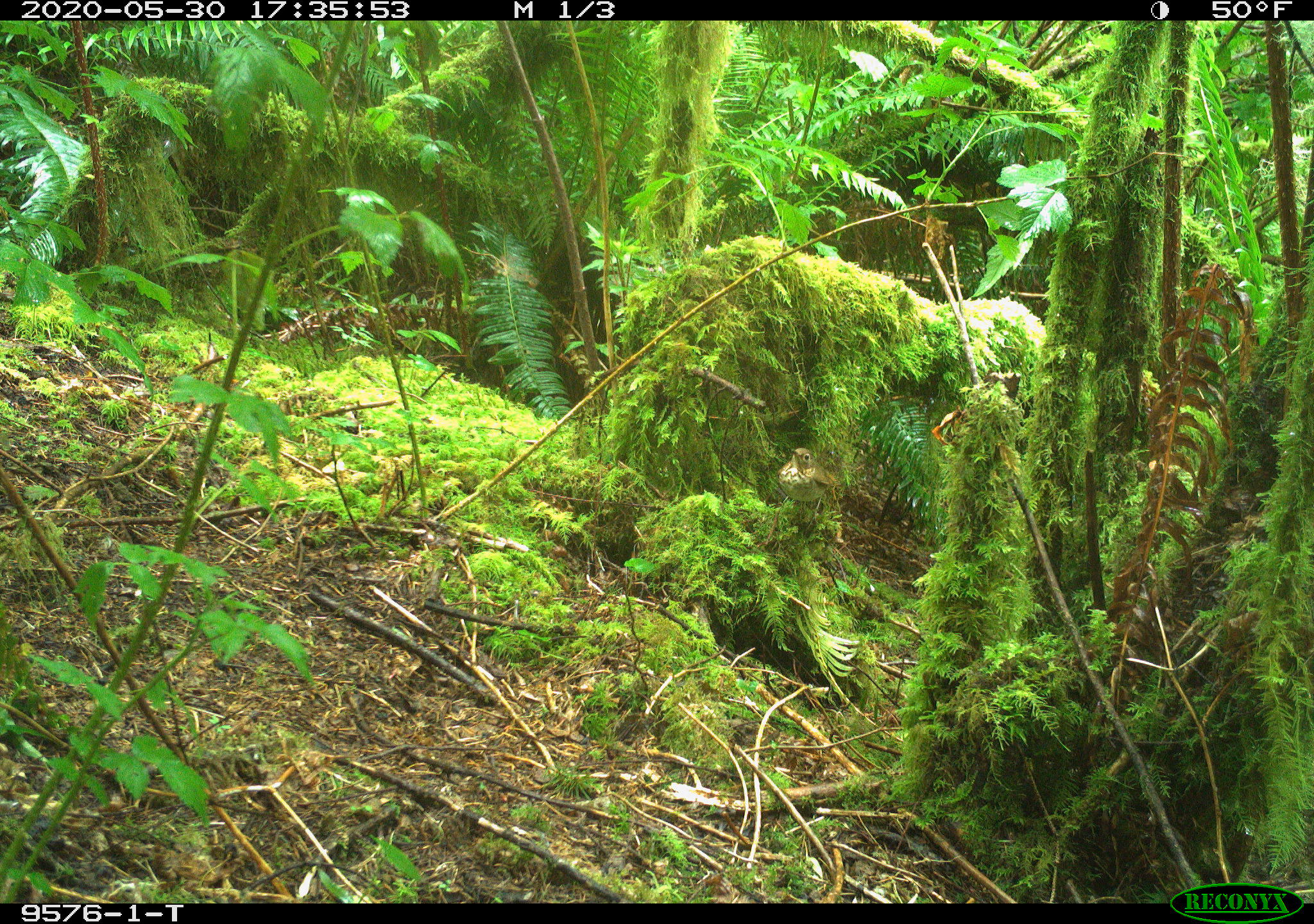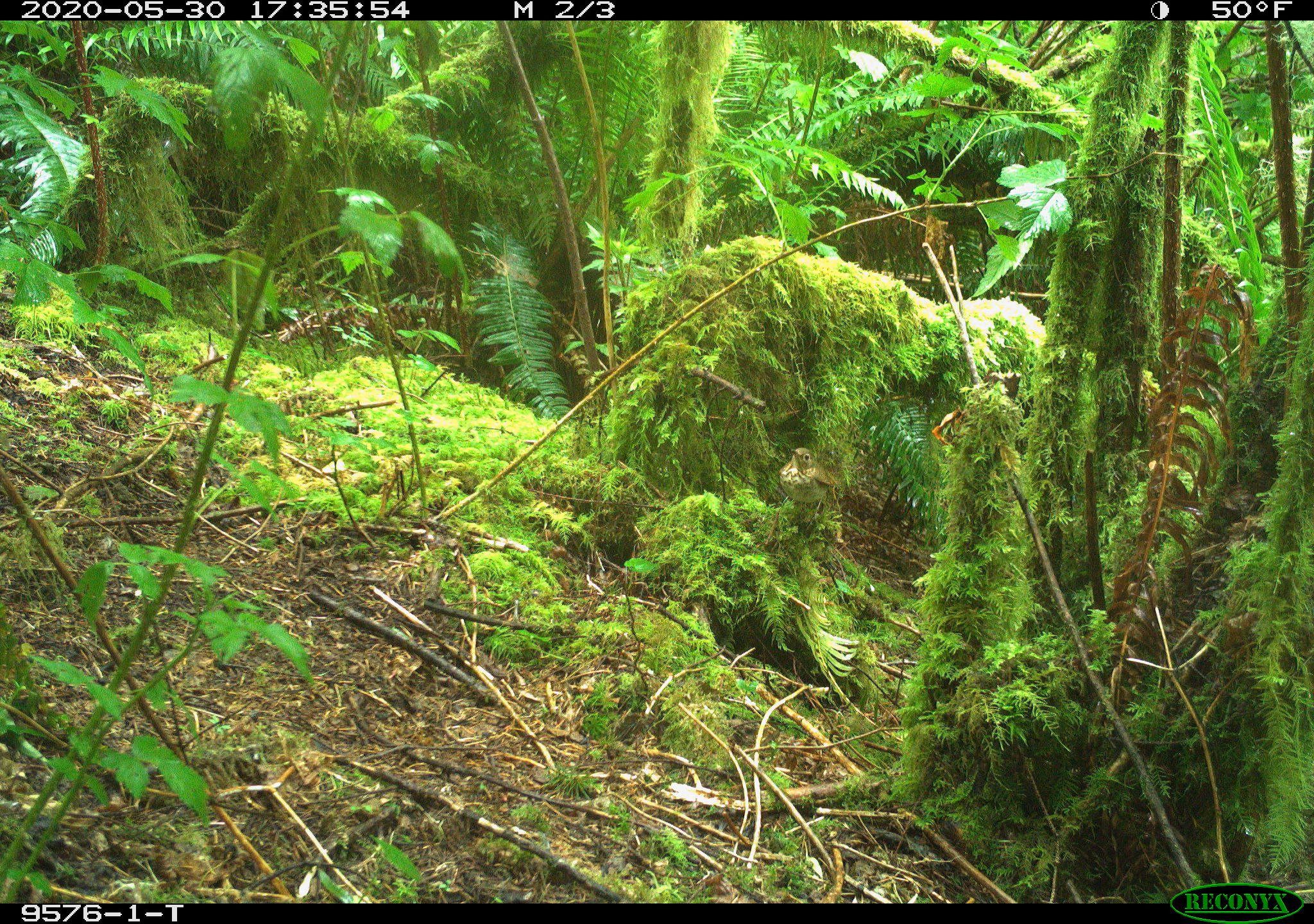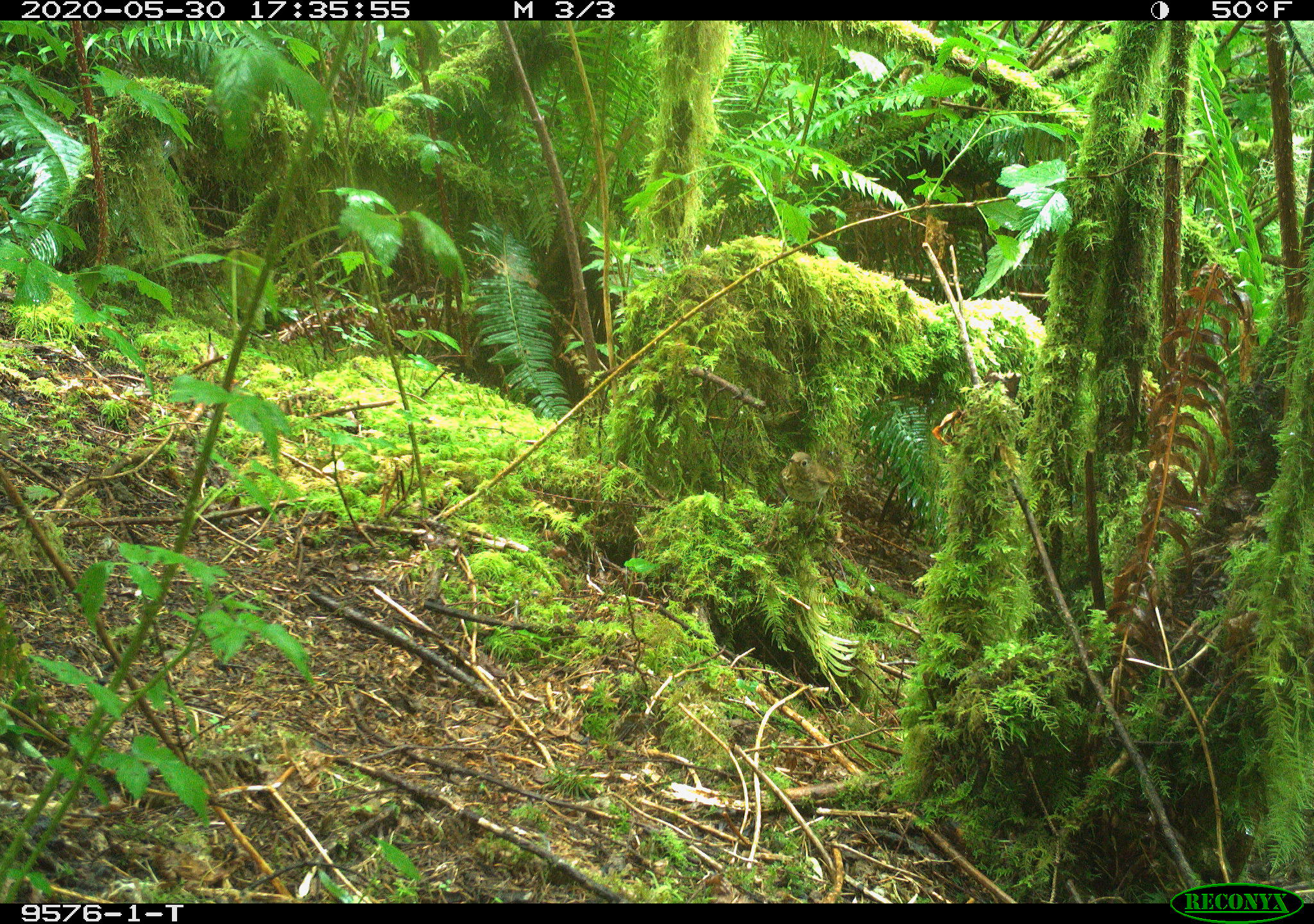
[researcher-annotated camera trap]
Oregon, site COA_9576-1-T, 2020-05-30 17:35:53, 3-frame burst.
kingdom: Animalia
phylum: Chordata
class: Aves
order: Passeriformes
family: Turdidae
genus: Catharus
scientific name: Catharus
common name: brown thrushes and nightingale-thrushes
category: catharus species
Catharus species (brown thrushes and nightingale-thrushes) (Catharus).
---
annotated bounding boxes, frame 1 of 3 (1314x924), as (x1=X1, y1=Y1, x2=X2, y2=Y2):
catharus species: (x1=773, y1=439, x2=855, y2=519)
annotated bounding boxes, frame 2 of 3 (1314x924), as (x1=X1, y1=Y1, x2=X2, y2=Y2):
catharus species: (x1=779, y1=443, x2=844, y2=514)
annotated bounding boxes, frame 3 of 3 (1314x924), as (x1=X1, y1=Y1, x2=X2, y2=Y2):
catharus species: (x1=774, y1=447, x2=846, y2=515)